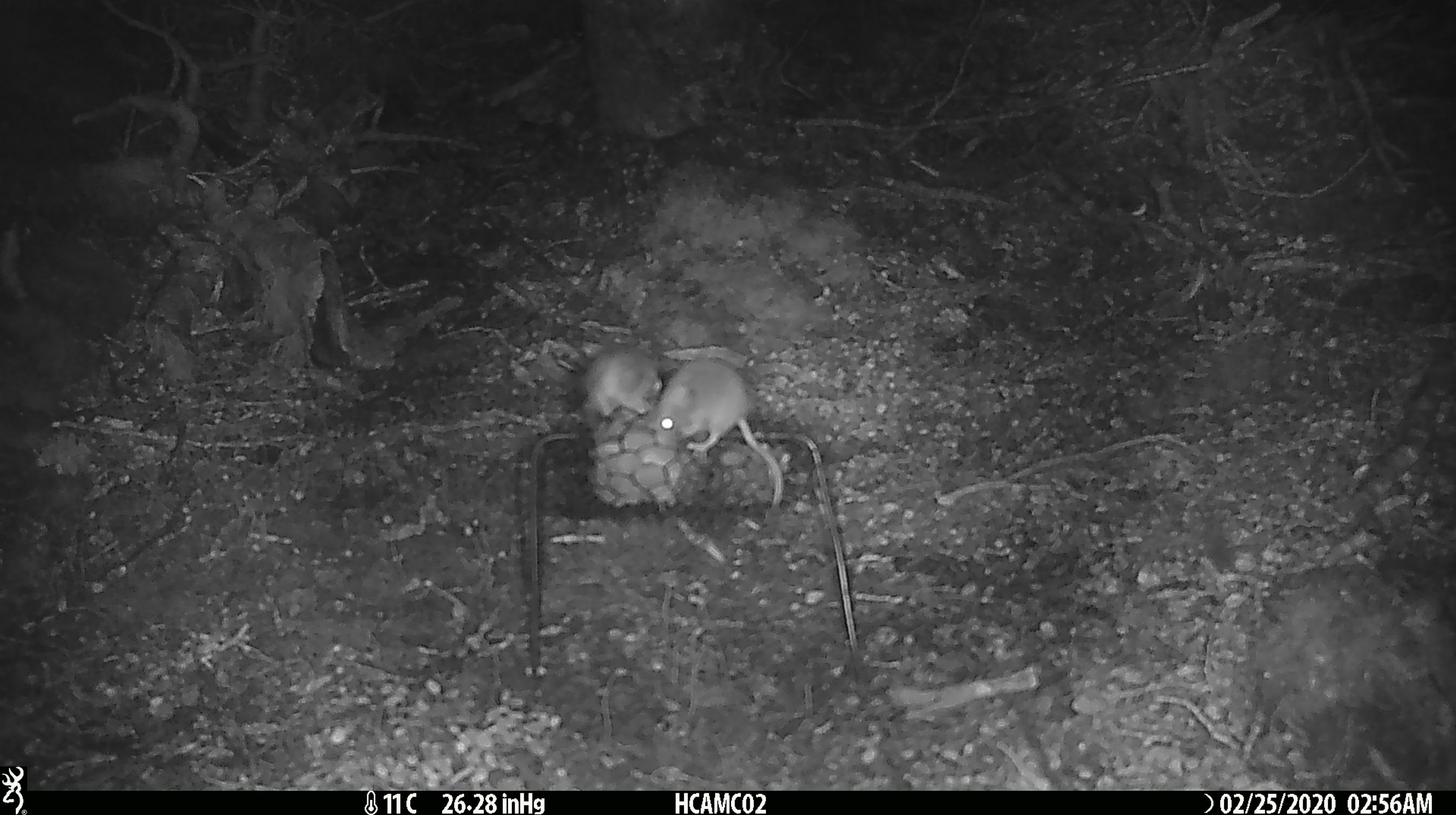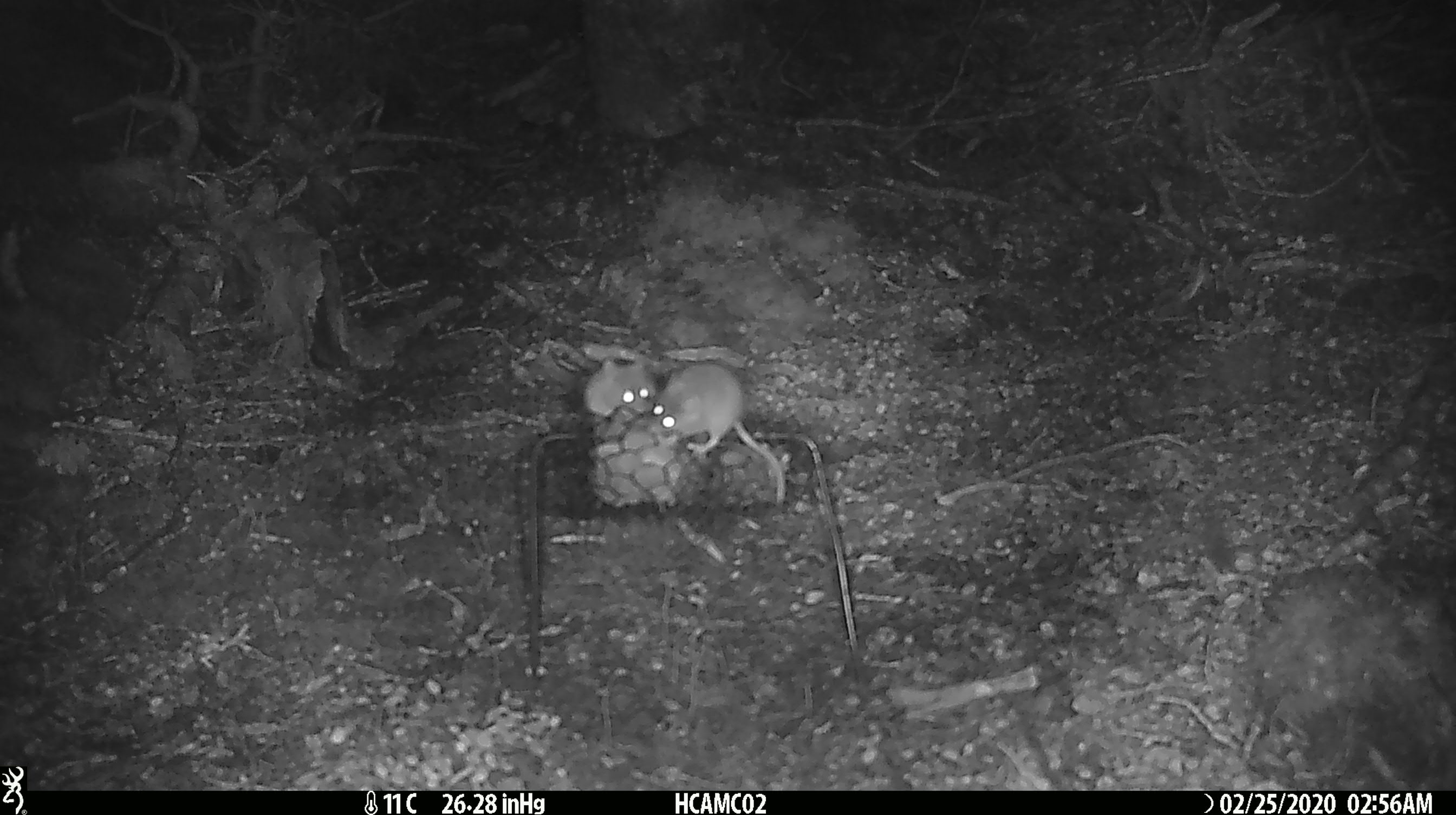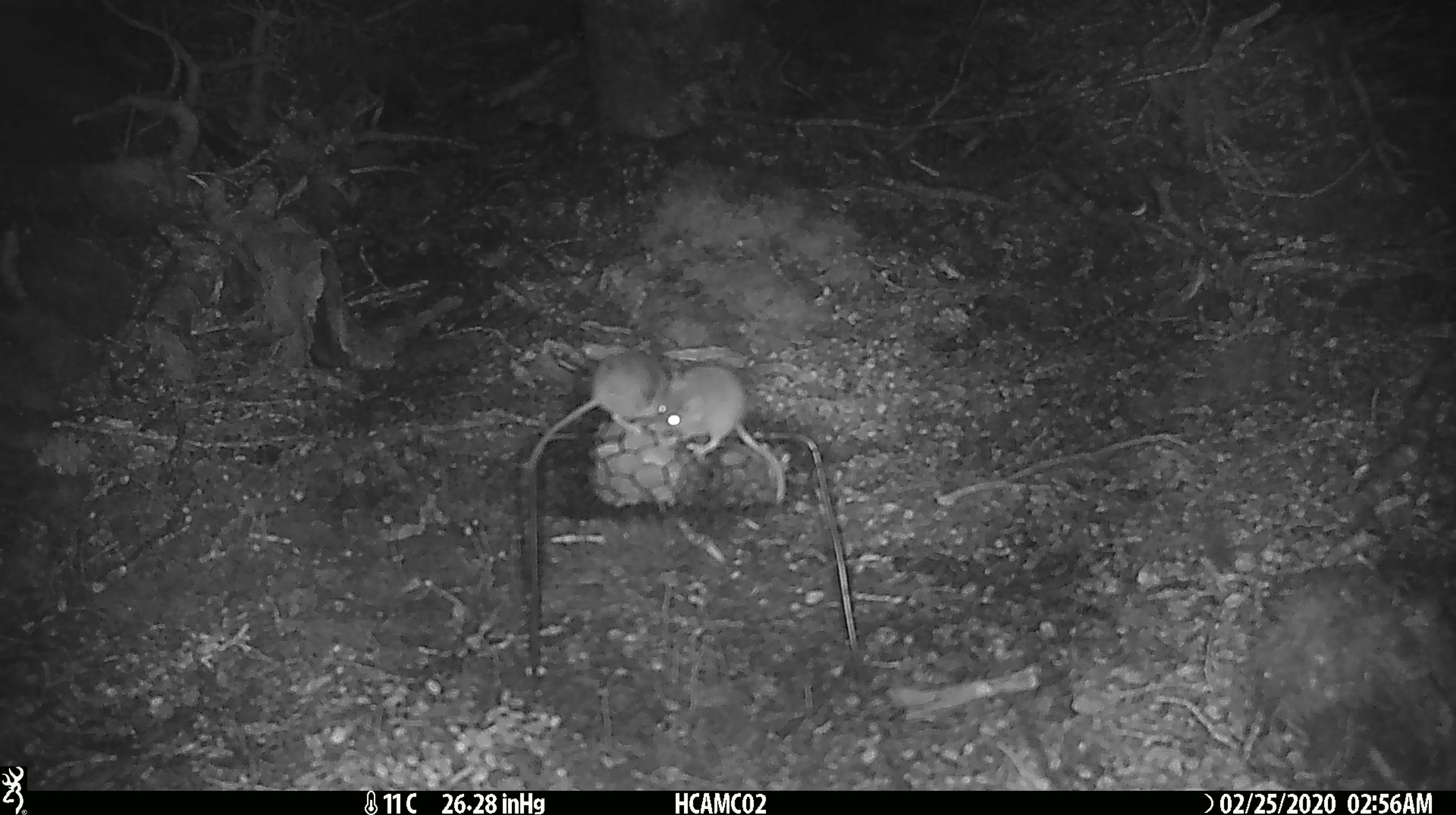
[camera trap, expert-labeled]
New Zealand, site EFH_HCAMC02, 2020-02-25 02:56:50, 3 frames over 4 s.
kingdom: Animalia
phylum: Chordata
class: Mammalia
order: Rodentia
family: Muridae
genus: Mus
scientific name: Mus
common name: mouse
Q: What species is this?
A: Mouse (Mus).